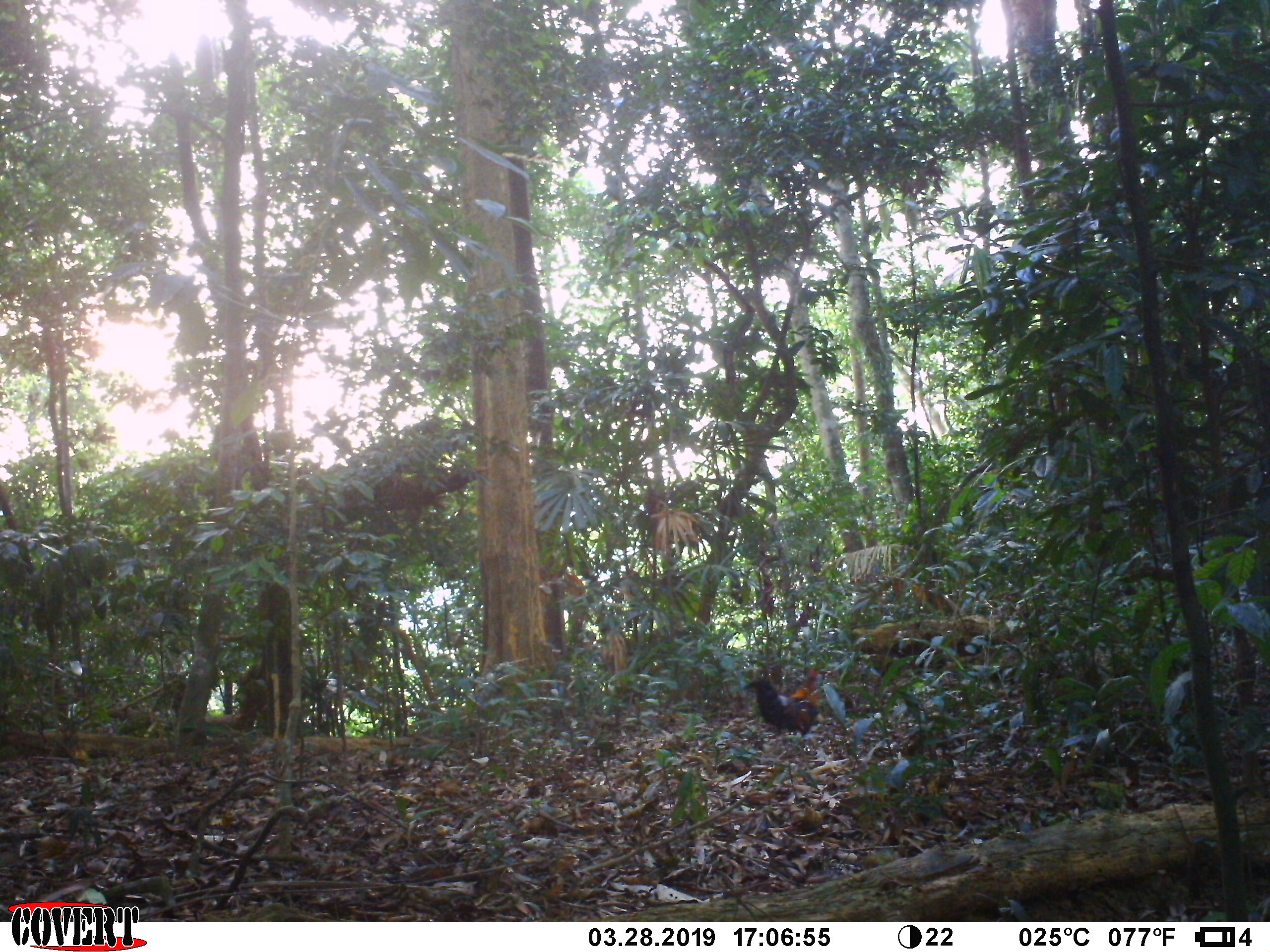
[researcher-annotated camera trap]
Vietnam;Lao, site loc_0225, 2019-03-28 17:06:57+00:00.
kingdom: Animalia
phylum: Chordata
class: Aves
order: Galliformes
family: Phasianidae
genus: Gallus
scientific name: Gallus gallus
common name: red junglefowl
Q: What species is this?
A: Red junglefowl (Gallus gallus).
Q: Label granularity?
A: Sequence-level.